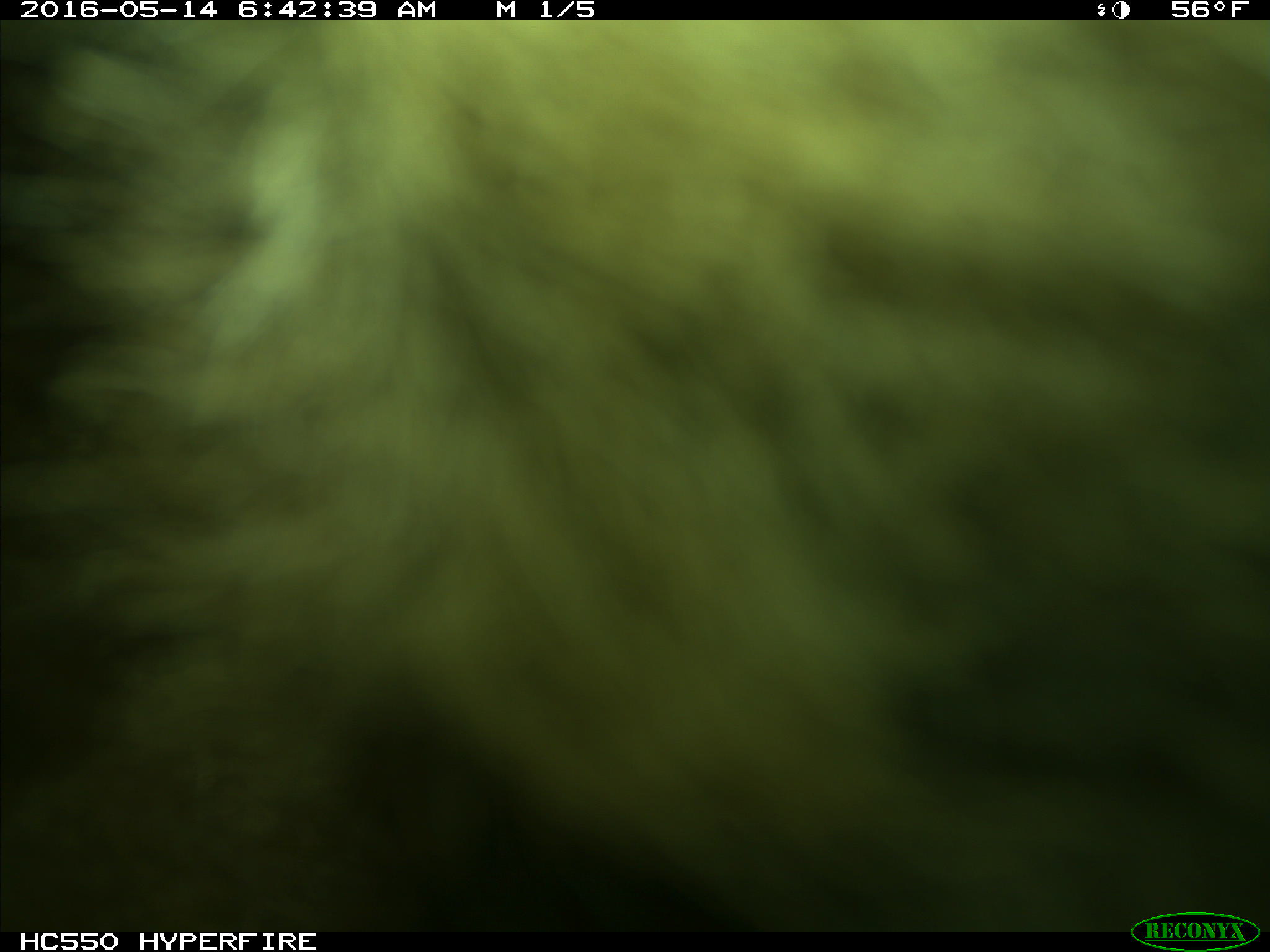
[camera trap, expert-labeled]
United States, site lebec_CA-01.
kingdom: Animalia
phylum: Chordata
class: Mammalia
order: Carnivora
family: Ursidae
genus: Ursus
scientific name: Ursus americanus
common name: american black bear